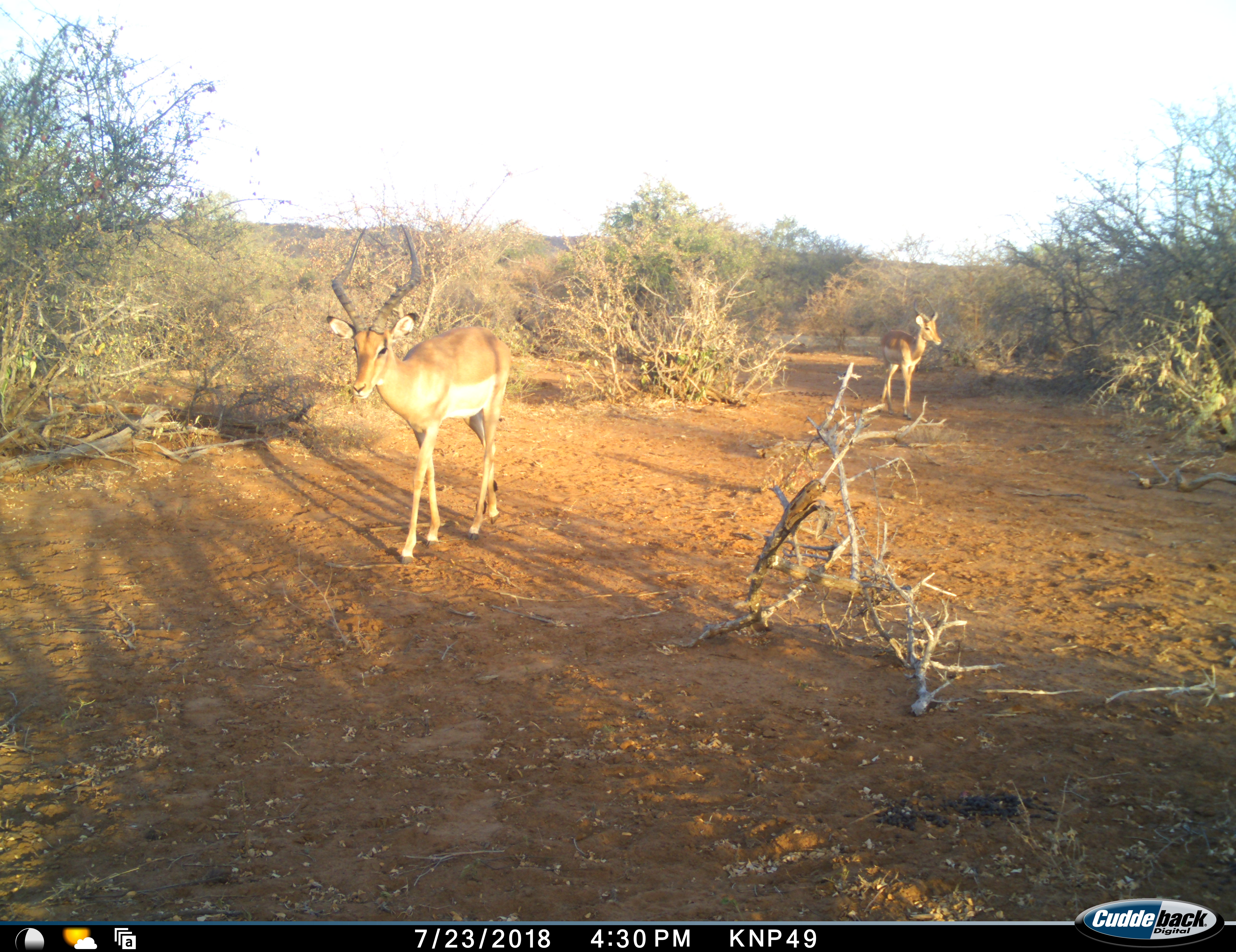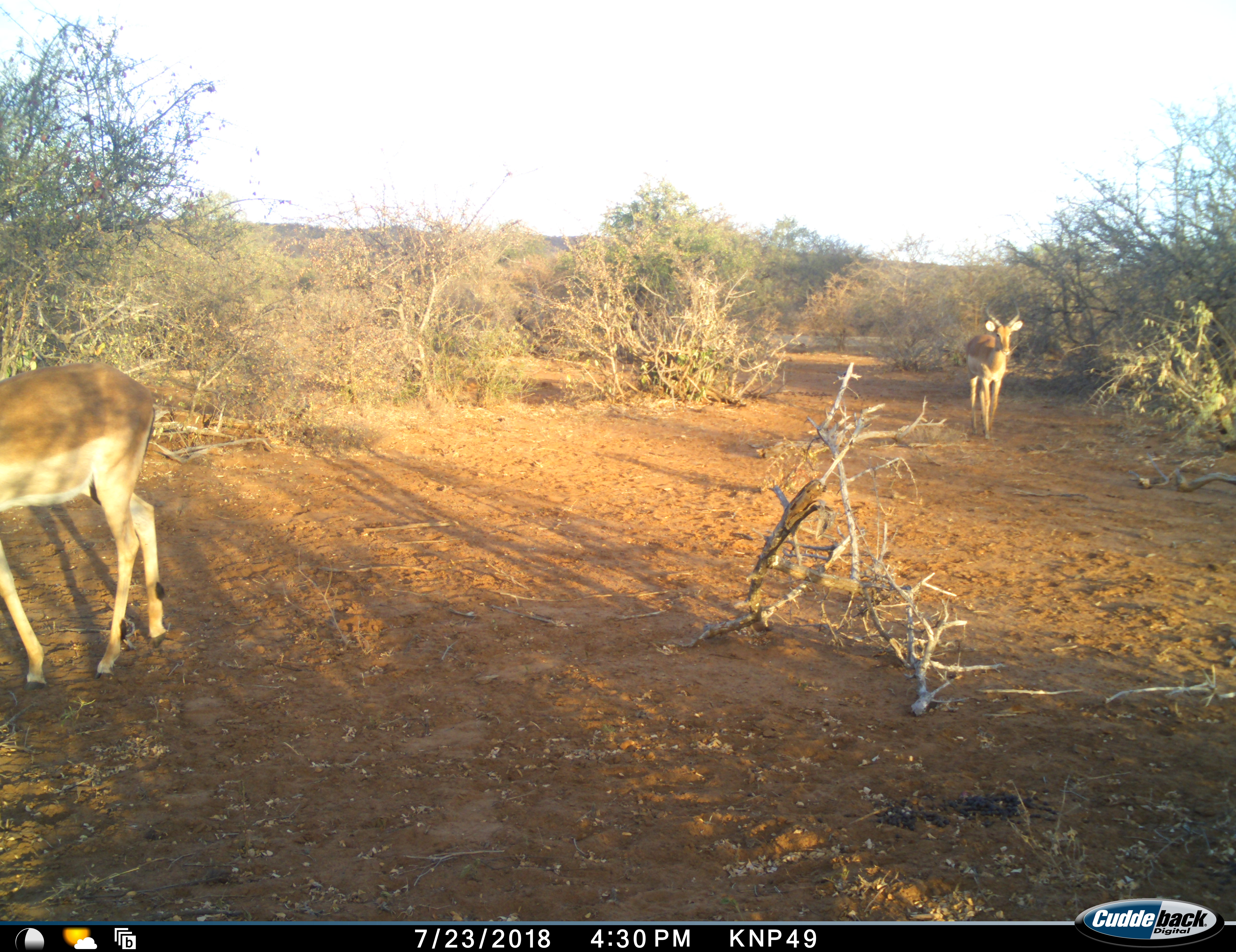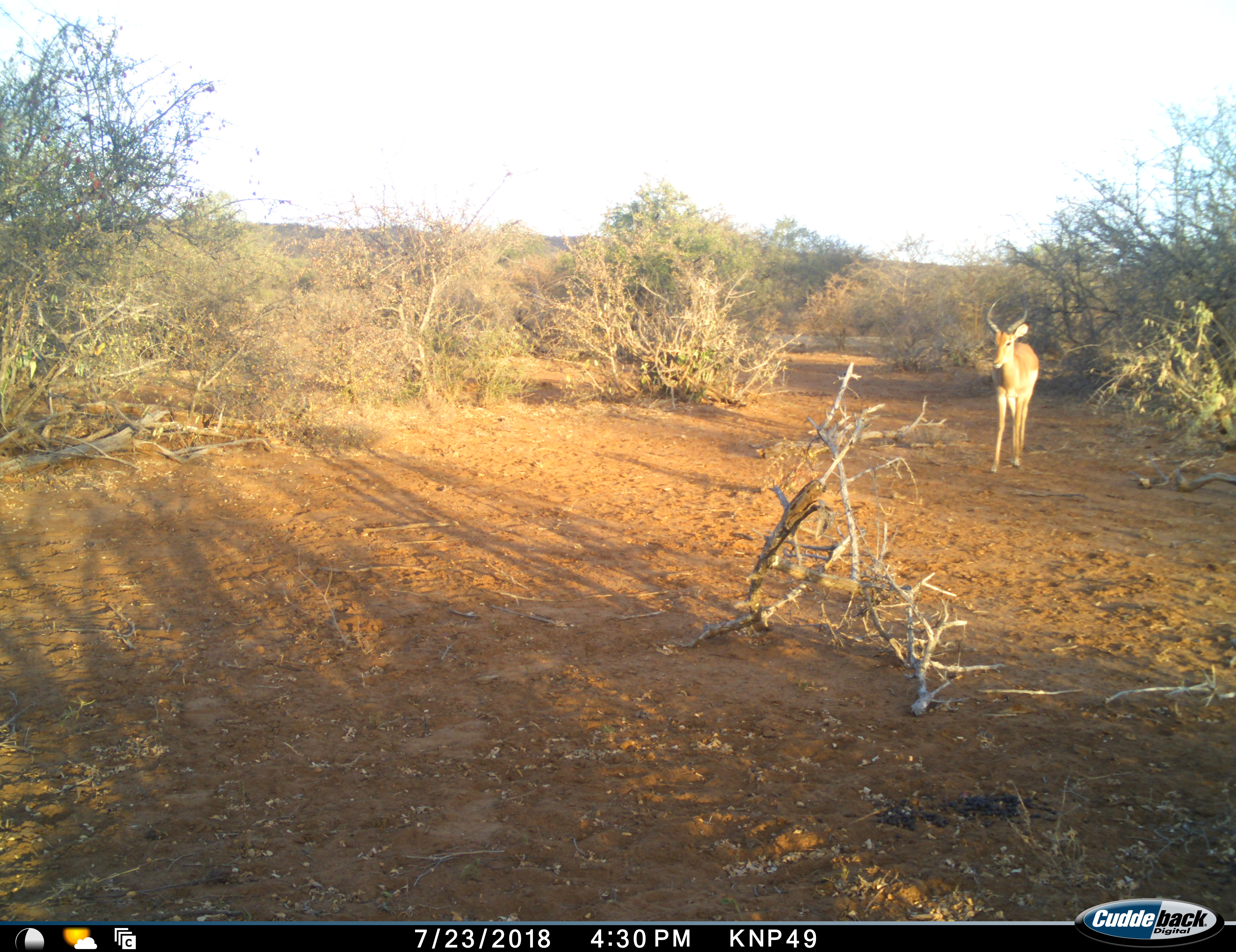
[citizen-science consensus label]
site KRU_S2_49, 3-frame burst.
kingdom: Animalia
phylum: Chordata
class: Mammalia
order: Artiodactyla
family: Bovidae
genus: Aepyceros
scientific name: Aepyceros melampus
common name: impala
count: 2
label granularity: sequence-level